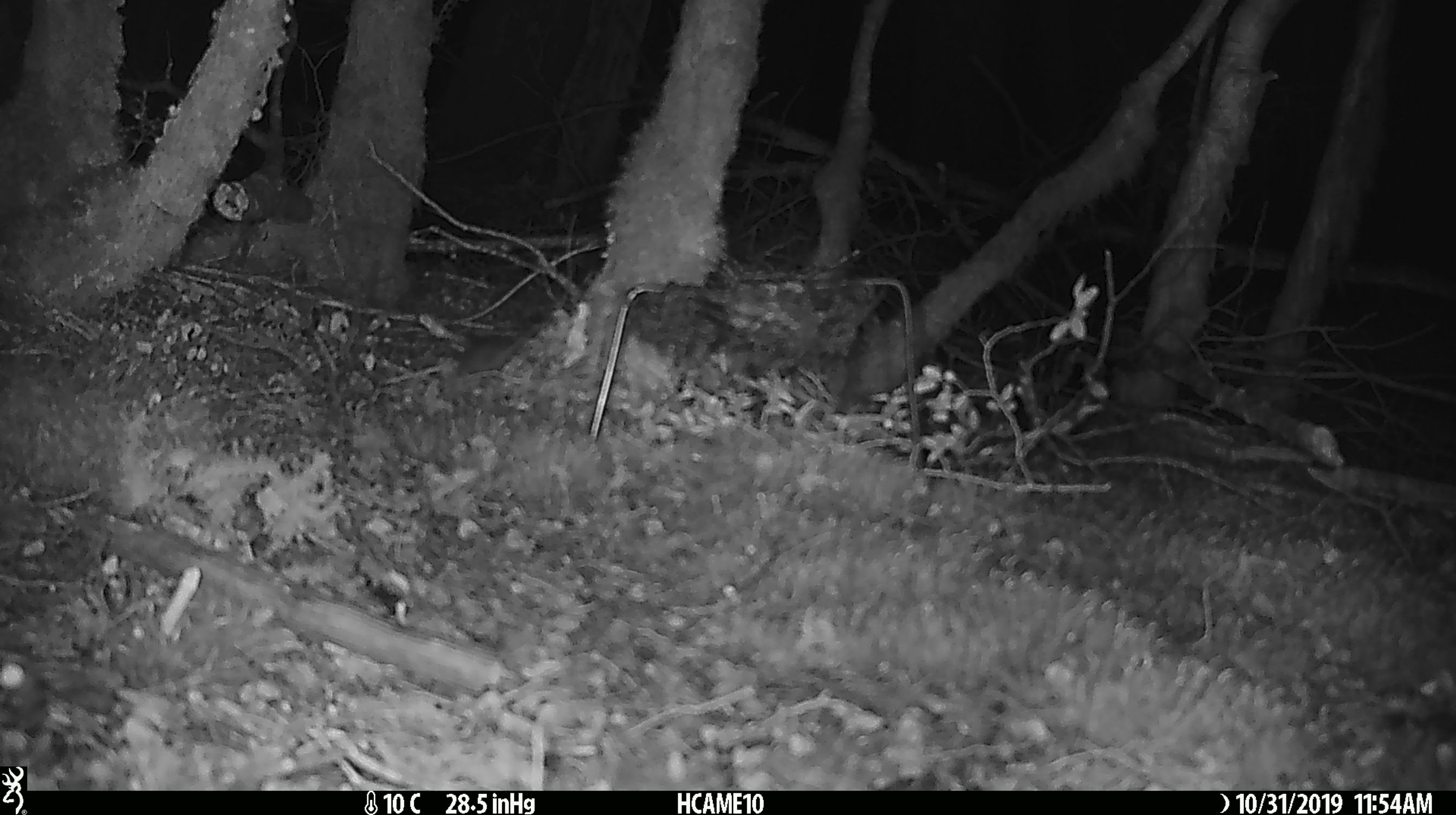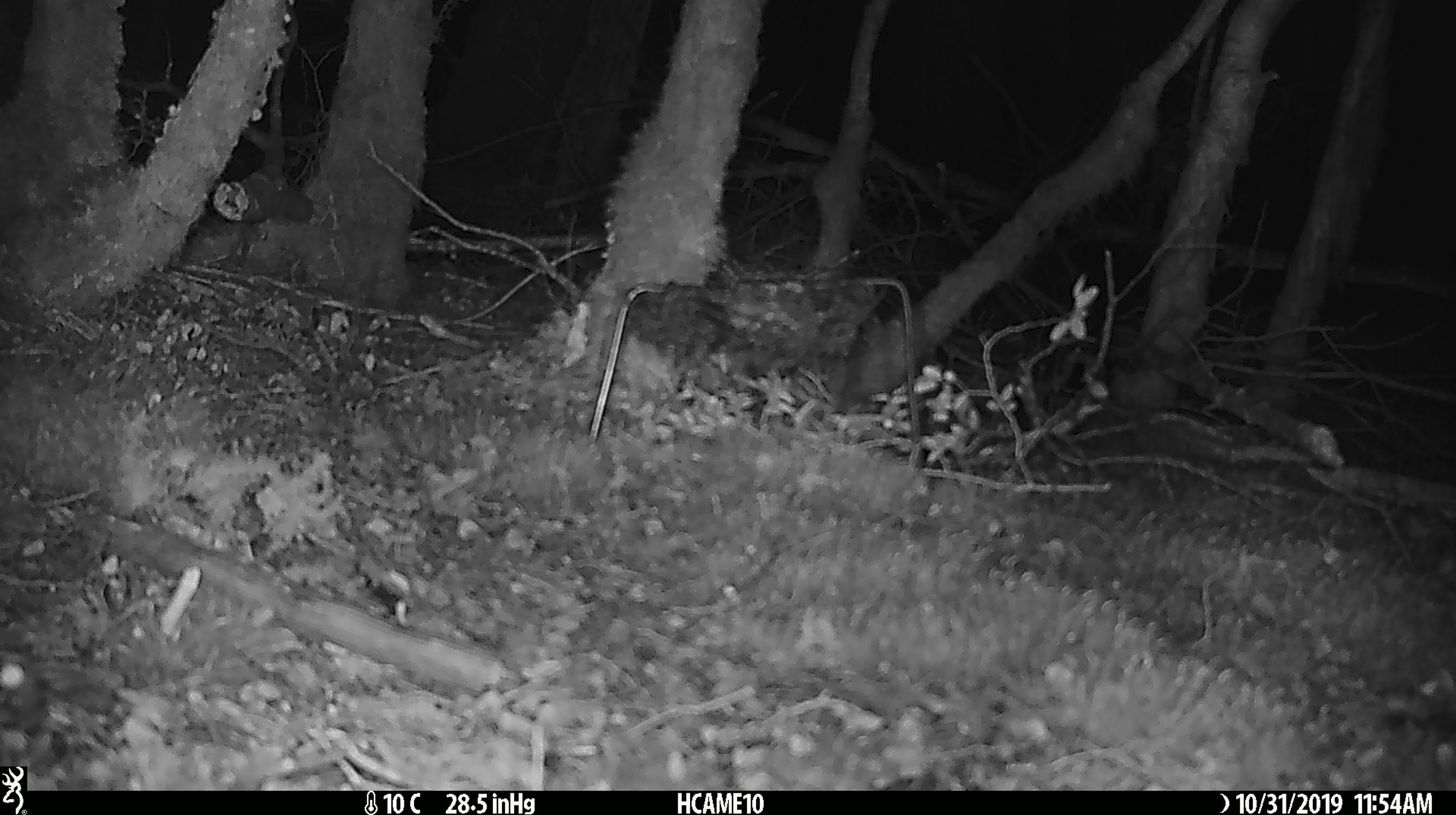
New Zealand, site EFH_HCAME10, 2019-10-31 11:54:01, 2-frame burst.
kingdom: Animalia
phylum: Chordata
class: Mammalia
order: Rodentia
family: Muridae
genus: Mus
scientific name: Mus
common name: mouse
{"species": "mouse (Mus)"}